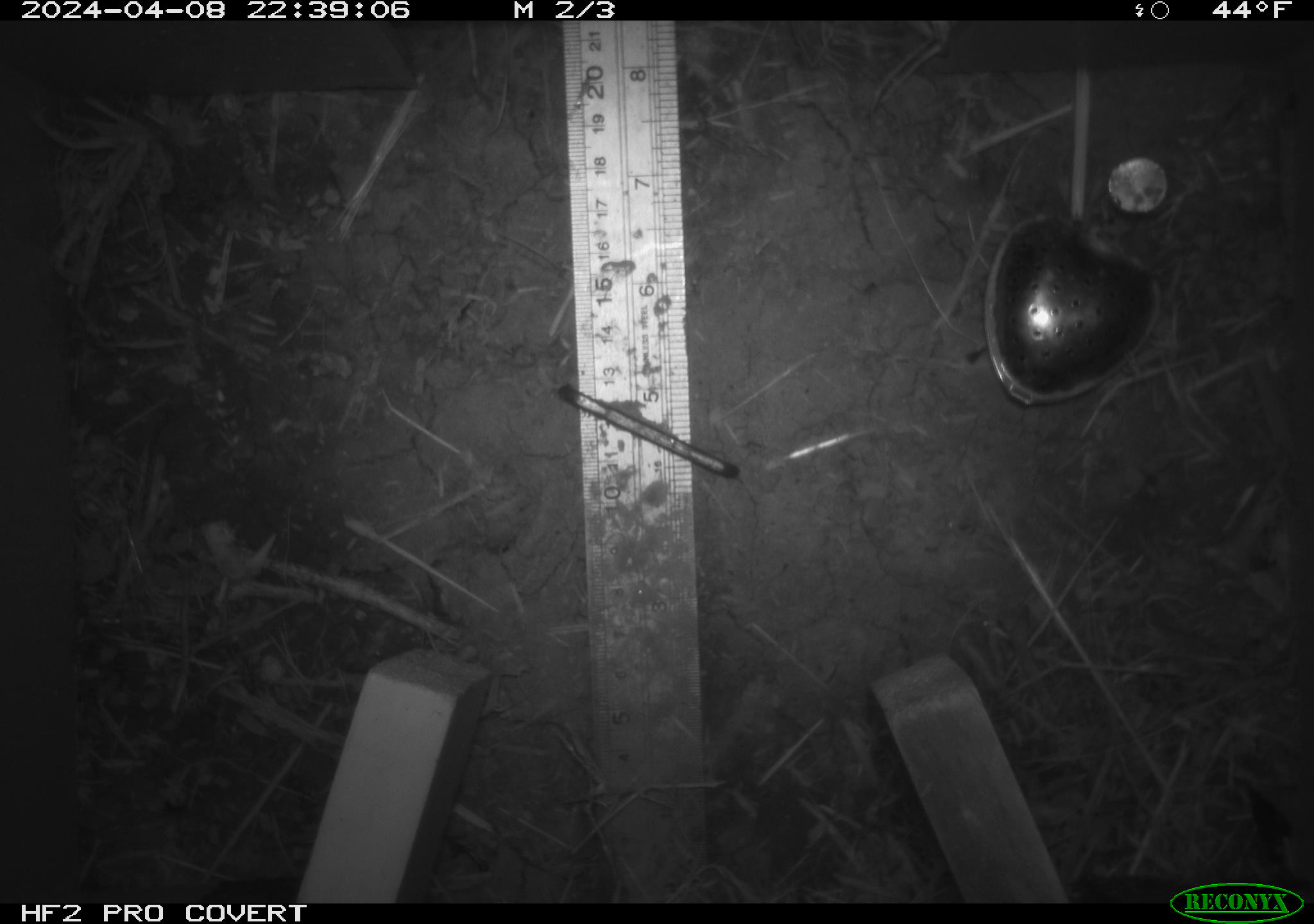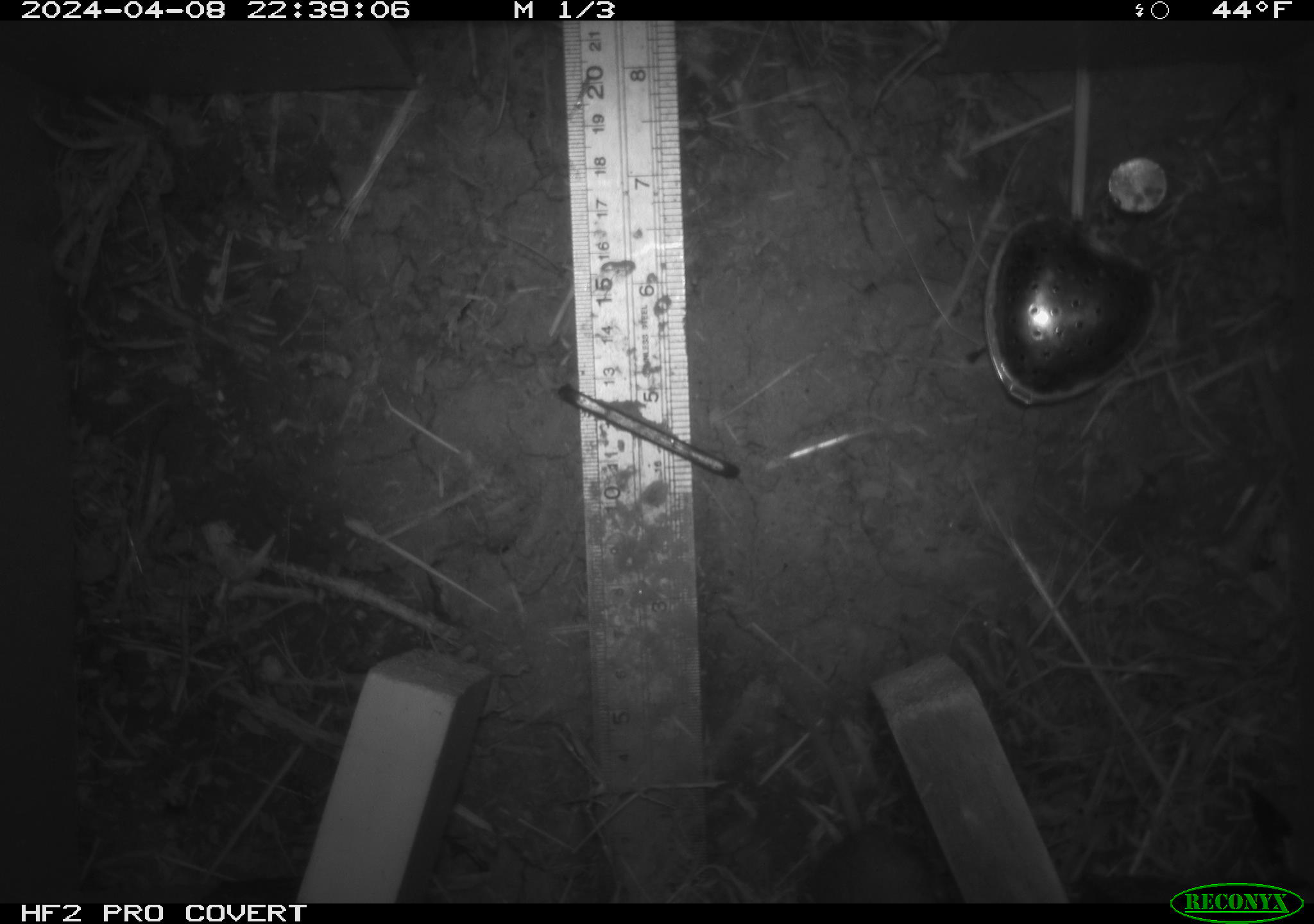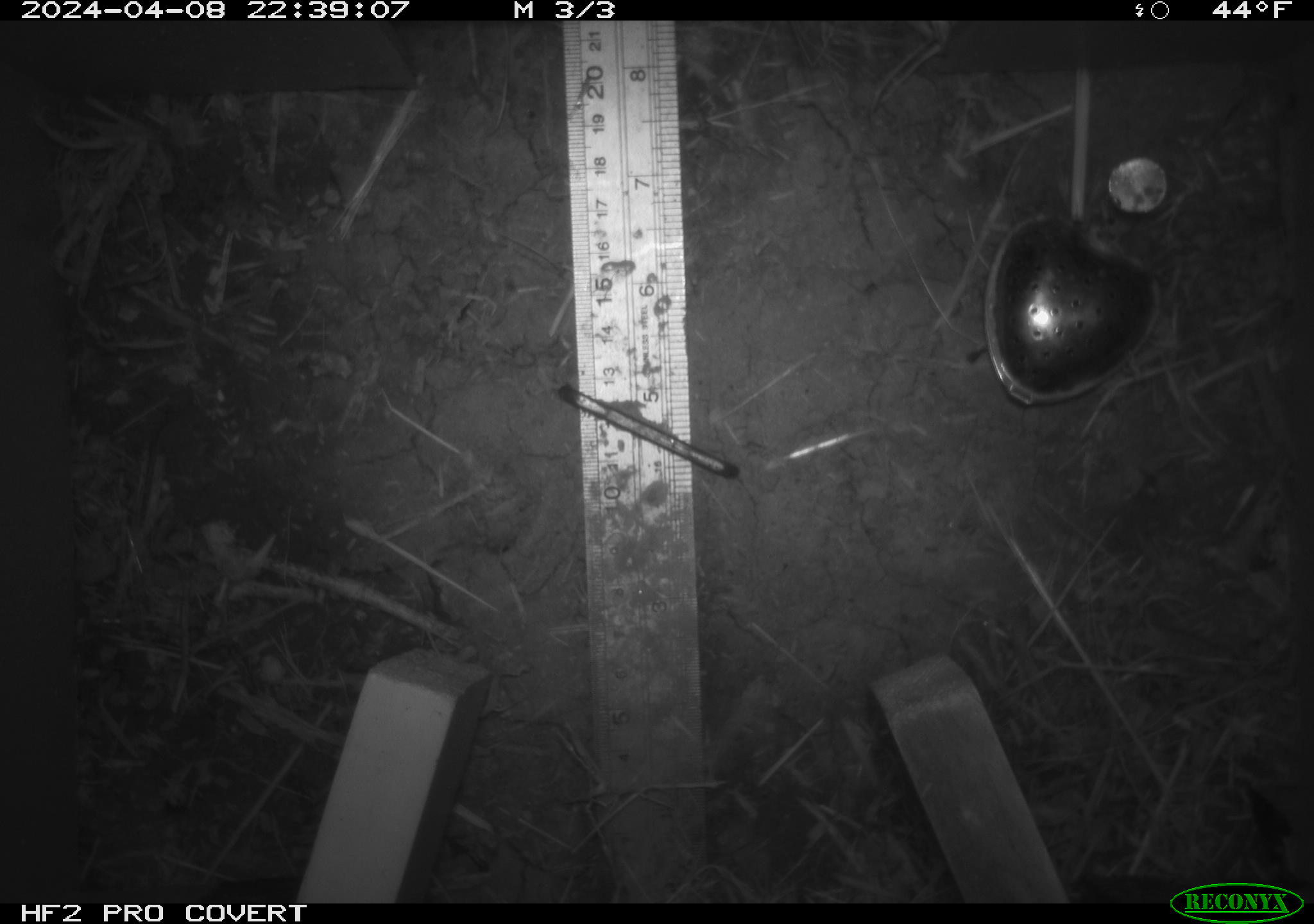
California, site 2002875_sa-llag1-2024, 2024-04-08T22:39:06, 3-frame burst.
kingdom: Animalia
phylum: Chordata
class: Mammalia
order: Rodentia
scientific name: Rodentia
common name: mouse species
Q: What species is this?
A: Mouse species (Rodentia).